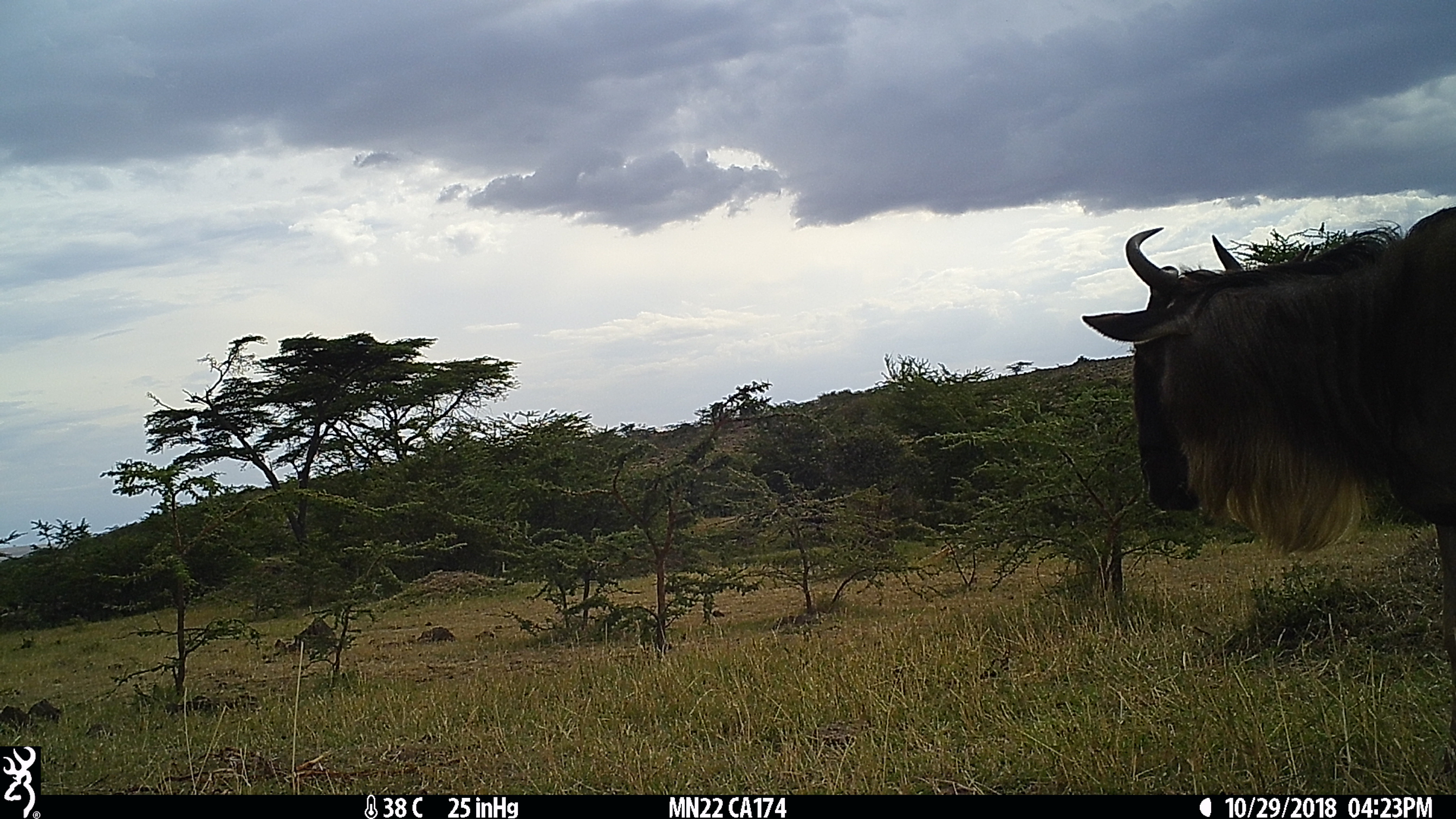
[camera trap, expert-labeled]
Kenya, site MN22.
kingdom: Animalia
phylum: Chordata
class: Mammalia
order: Artiodactyla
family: Bovidae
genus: Connochaetes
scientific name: Connochaetes taurinus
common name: blue wildebeest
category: wildebeest